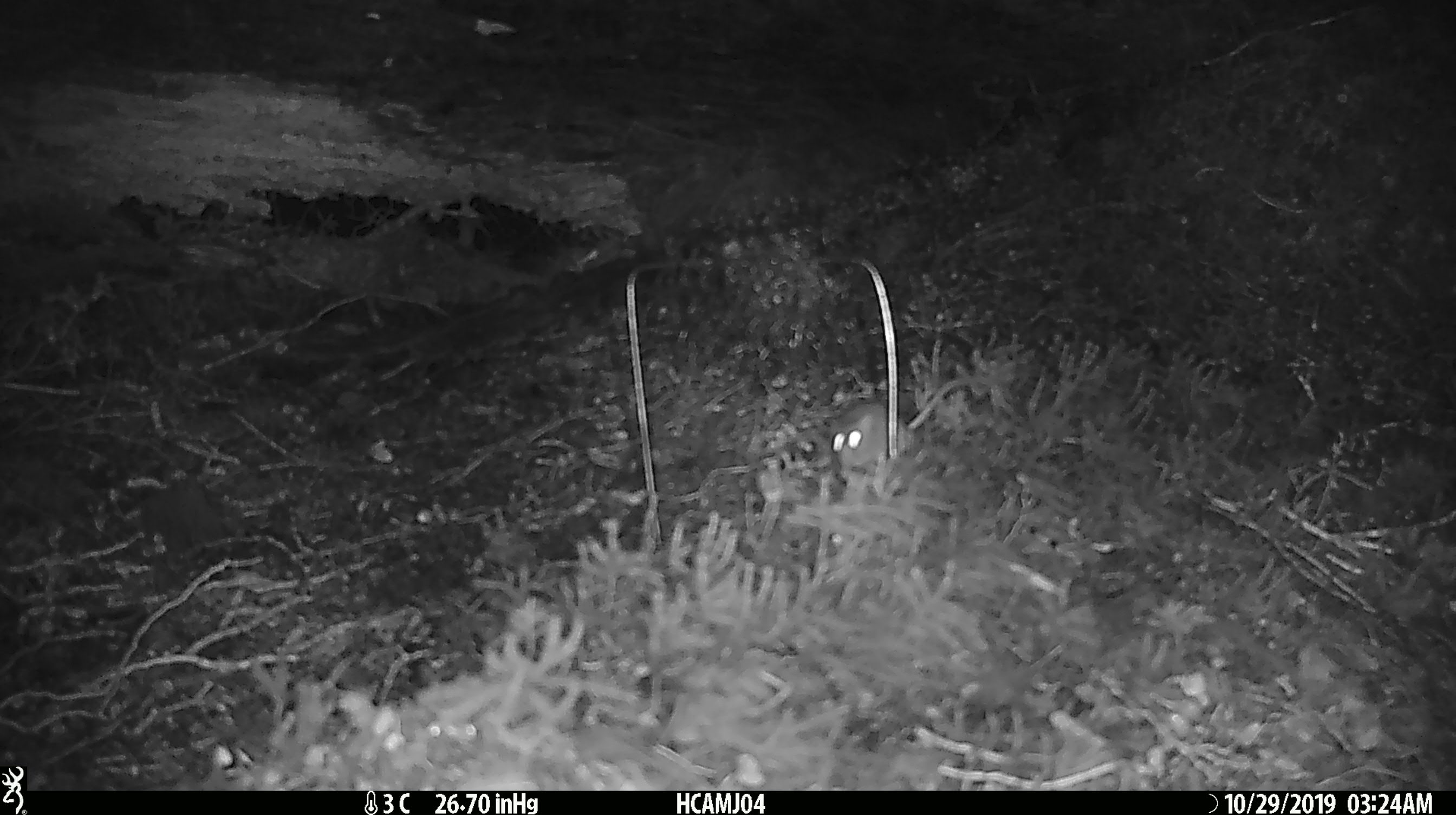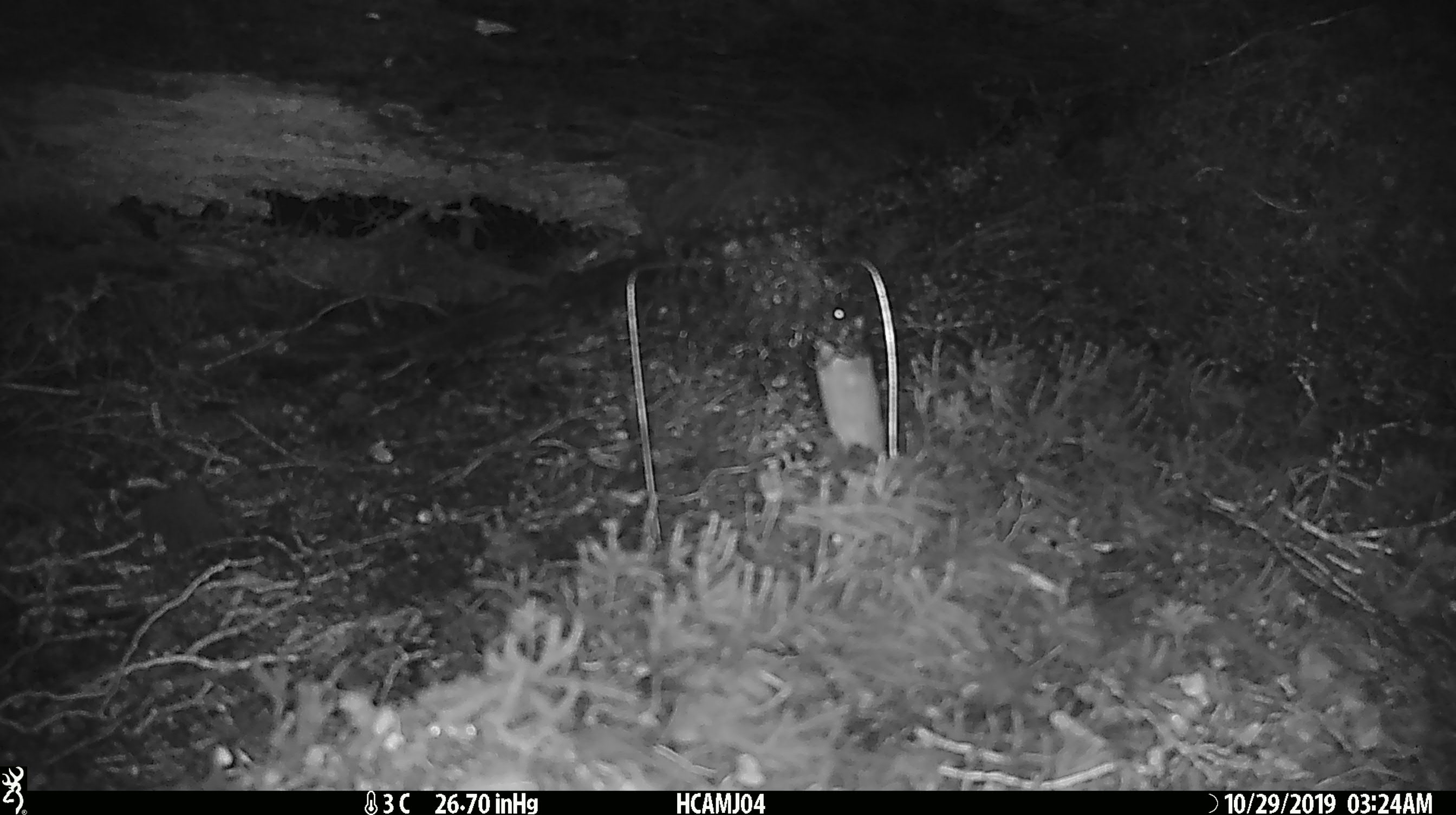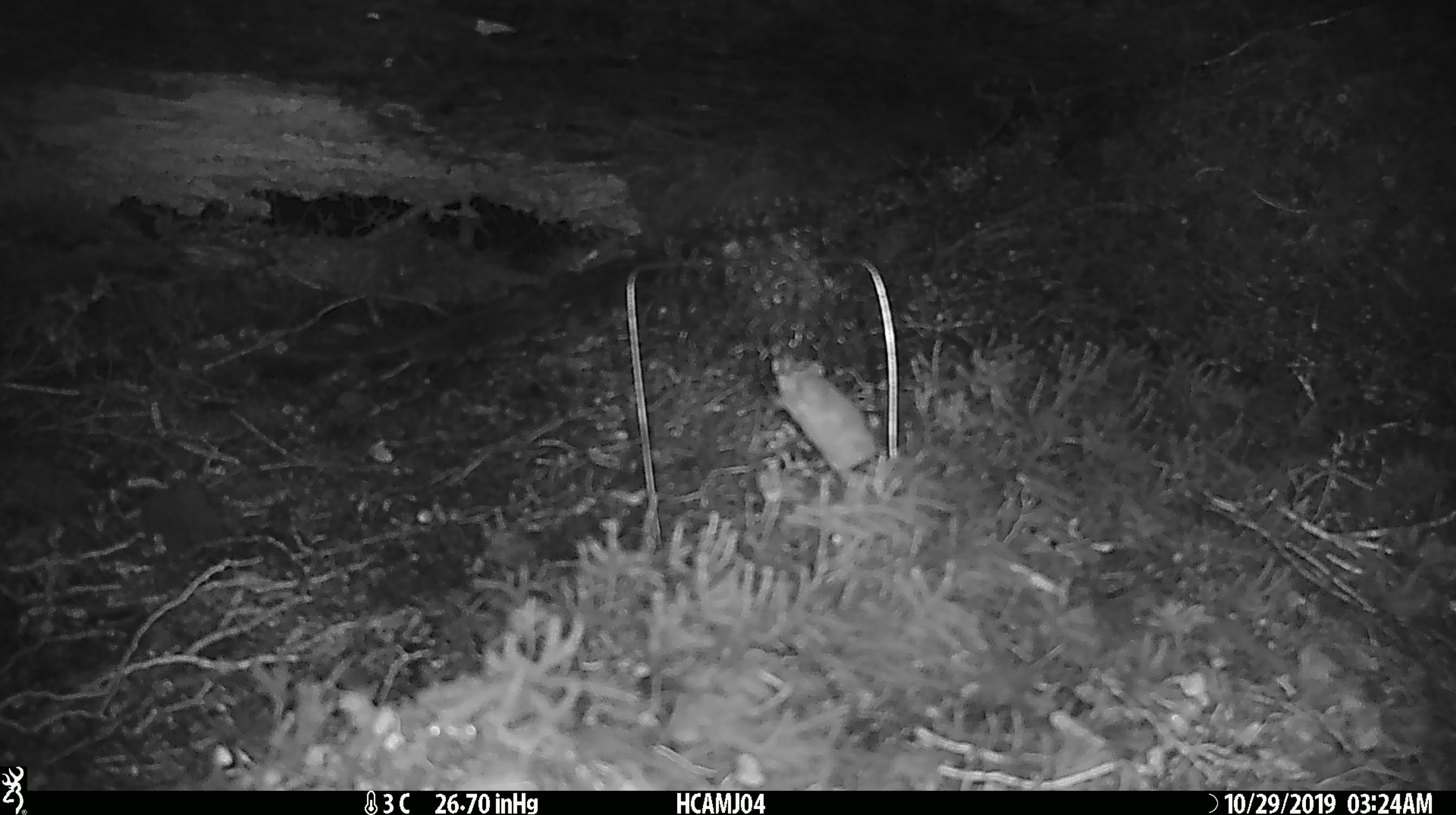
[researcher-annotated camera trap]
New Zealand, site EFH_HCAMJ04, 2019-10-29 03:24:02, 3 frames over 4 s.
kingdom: Animalia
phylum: Chordata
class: Mammalia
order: Rodentia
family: Muridae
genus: Mus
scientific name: Mus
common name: mouse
Mouse (Mus).